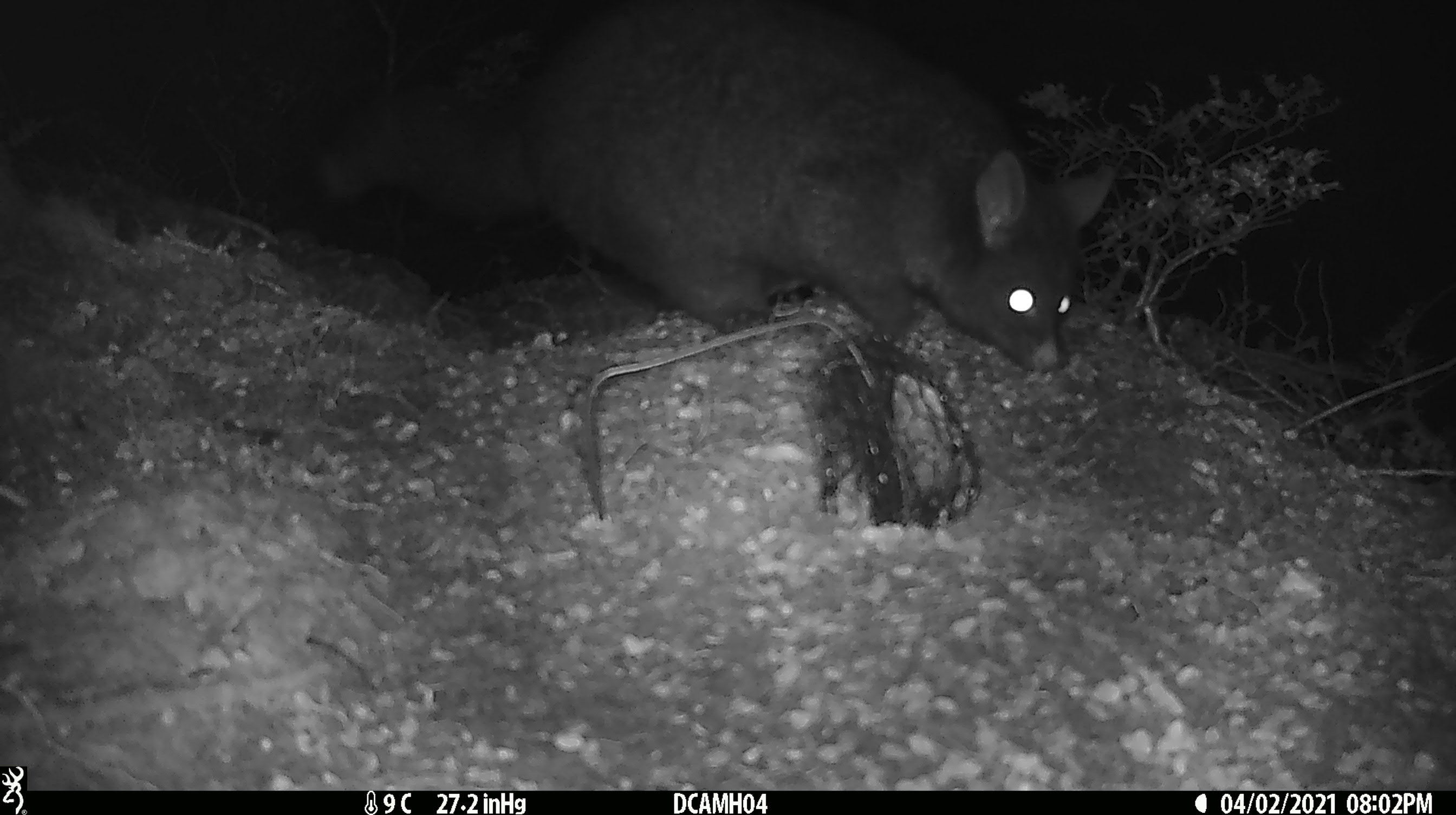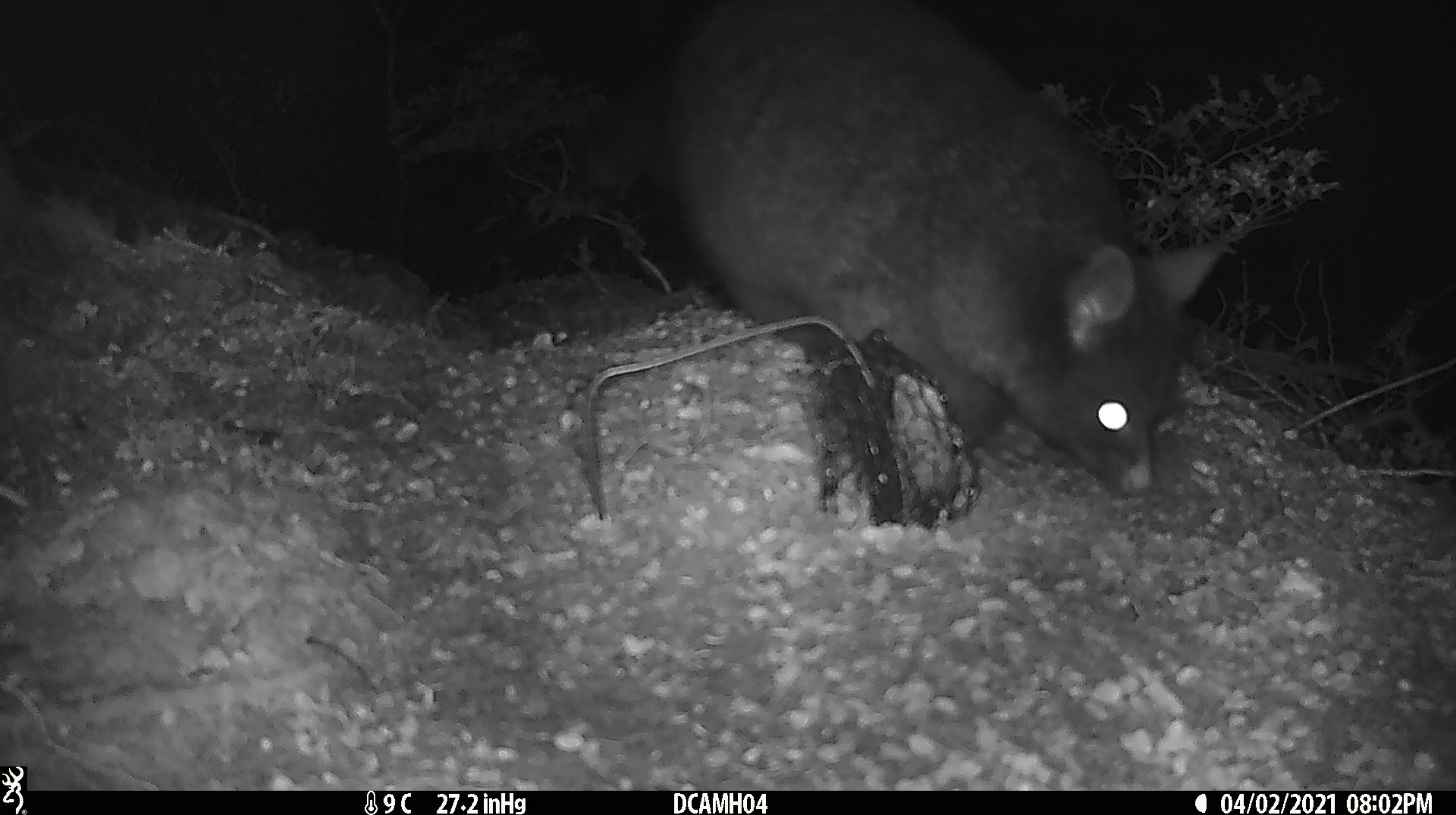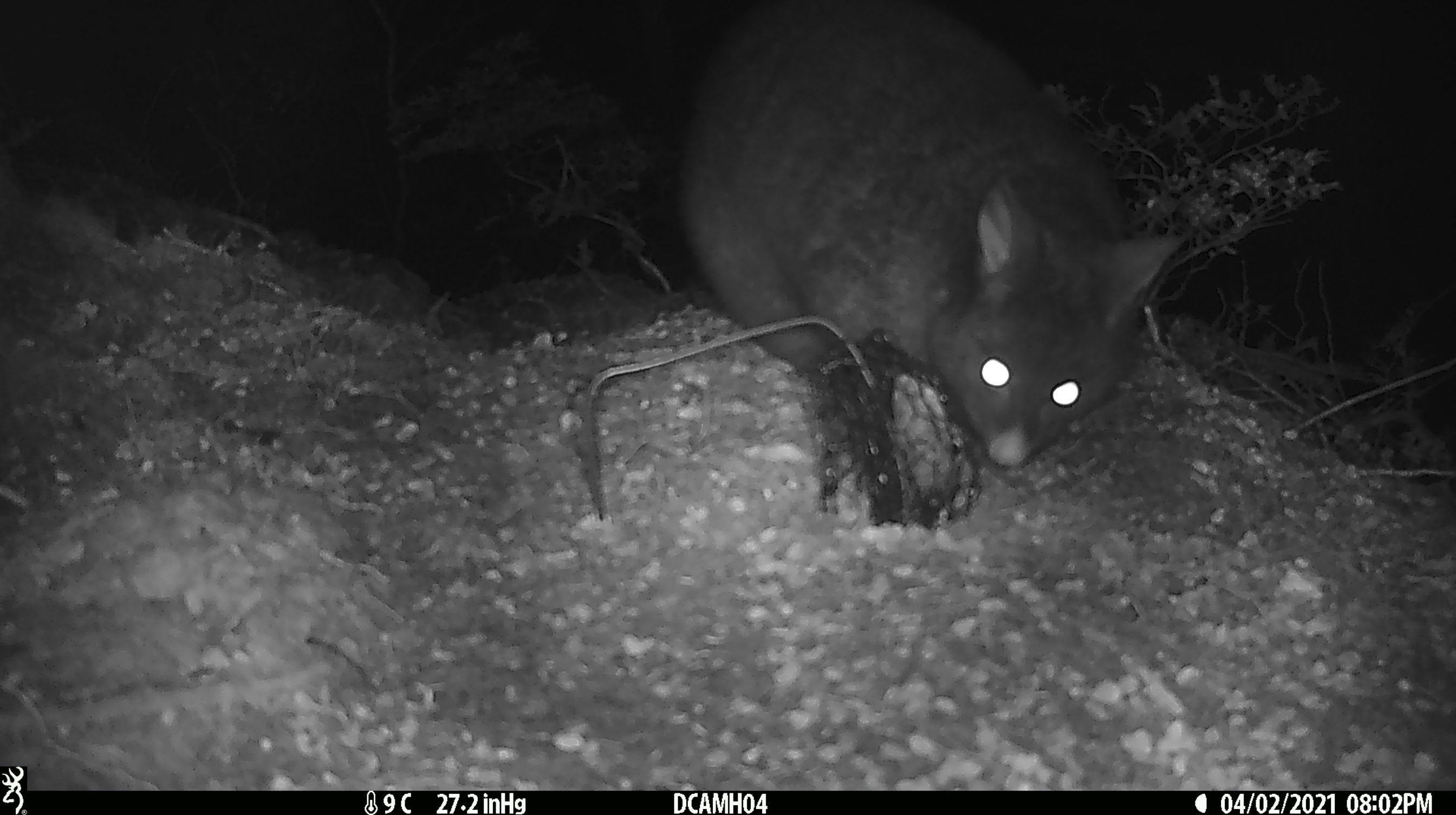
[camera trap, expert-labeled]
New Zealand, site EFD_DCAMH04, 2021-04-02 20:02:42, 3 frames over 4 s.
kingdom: Animalia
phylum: Chordata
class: Mammalia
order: Diprotodontia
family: Phalangeridae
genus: Trichosurus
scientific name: Trichosurus vulpecula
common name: common brushtail possum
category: possum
Possum (common brushtail possum) (Trichosurus vulpecula).